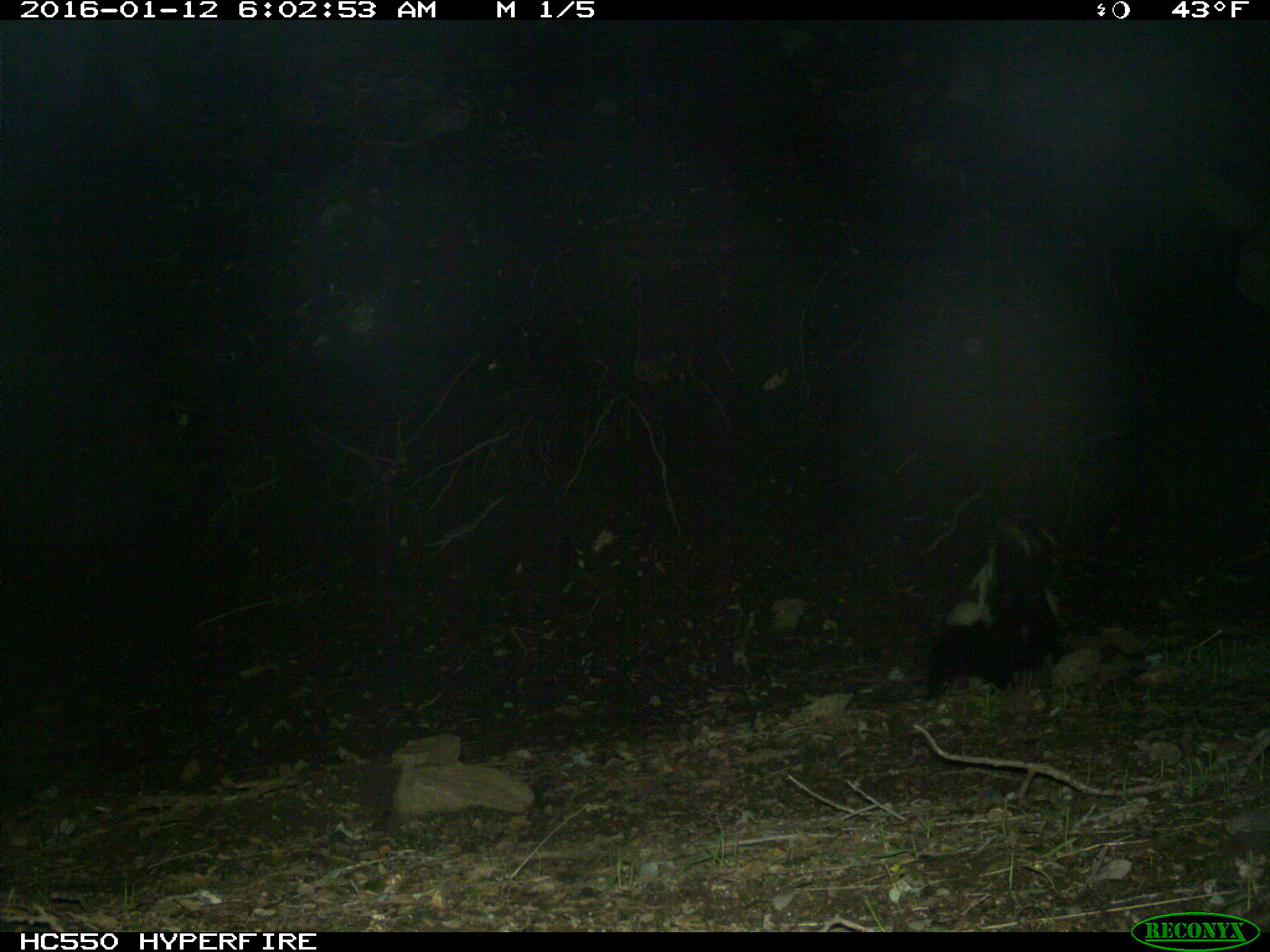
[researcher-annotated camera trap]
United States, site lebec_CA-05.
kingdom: Animalia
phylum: Chordata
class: Mammalia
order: Carnivora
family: Mephitidae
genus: Mephitis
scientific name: Mephitis mephitis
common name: striped skunk